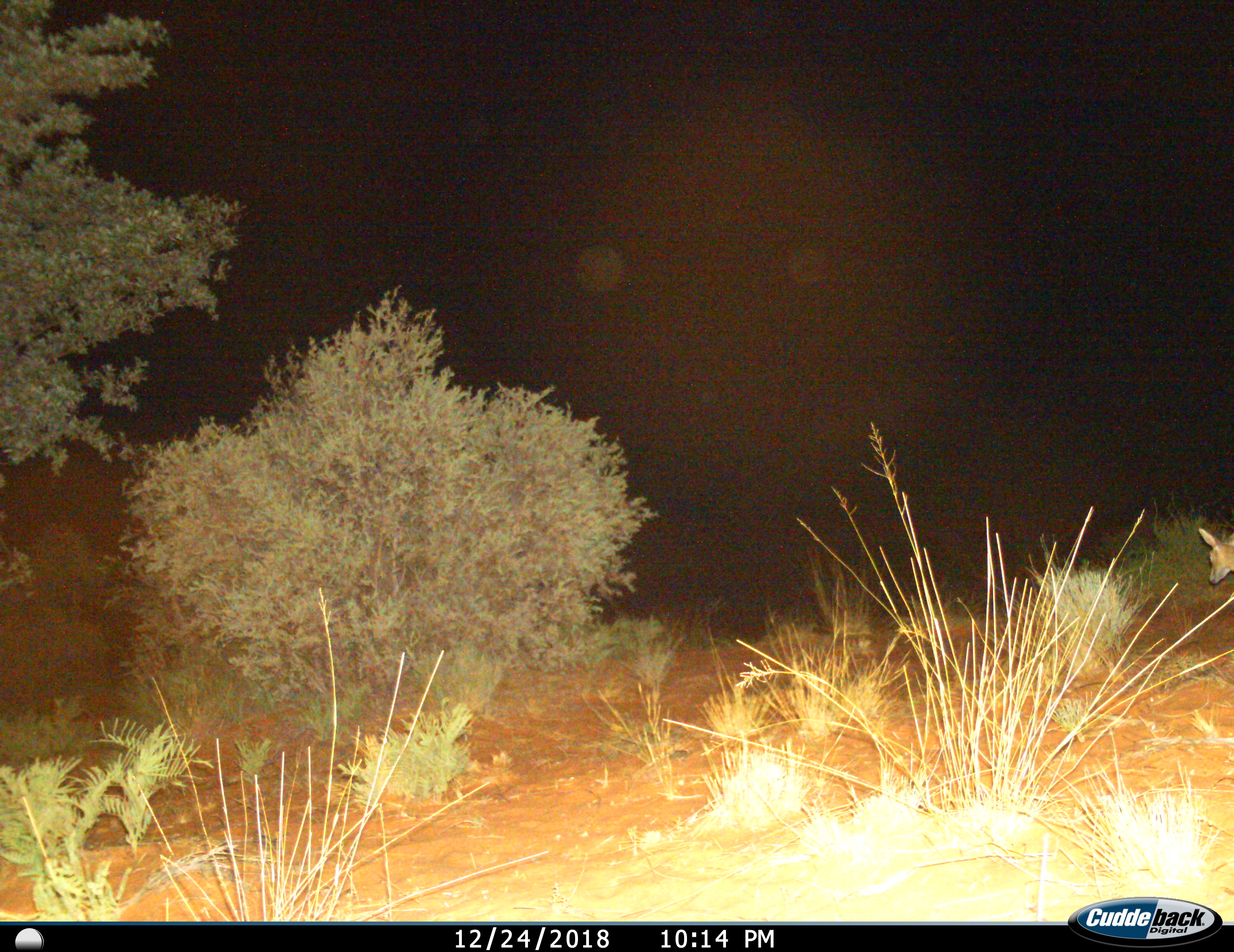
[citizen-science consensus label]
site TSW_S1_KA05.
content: unidentified animal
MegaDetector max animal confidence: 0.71